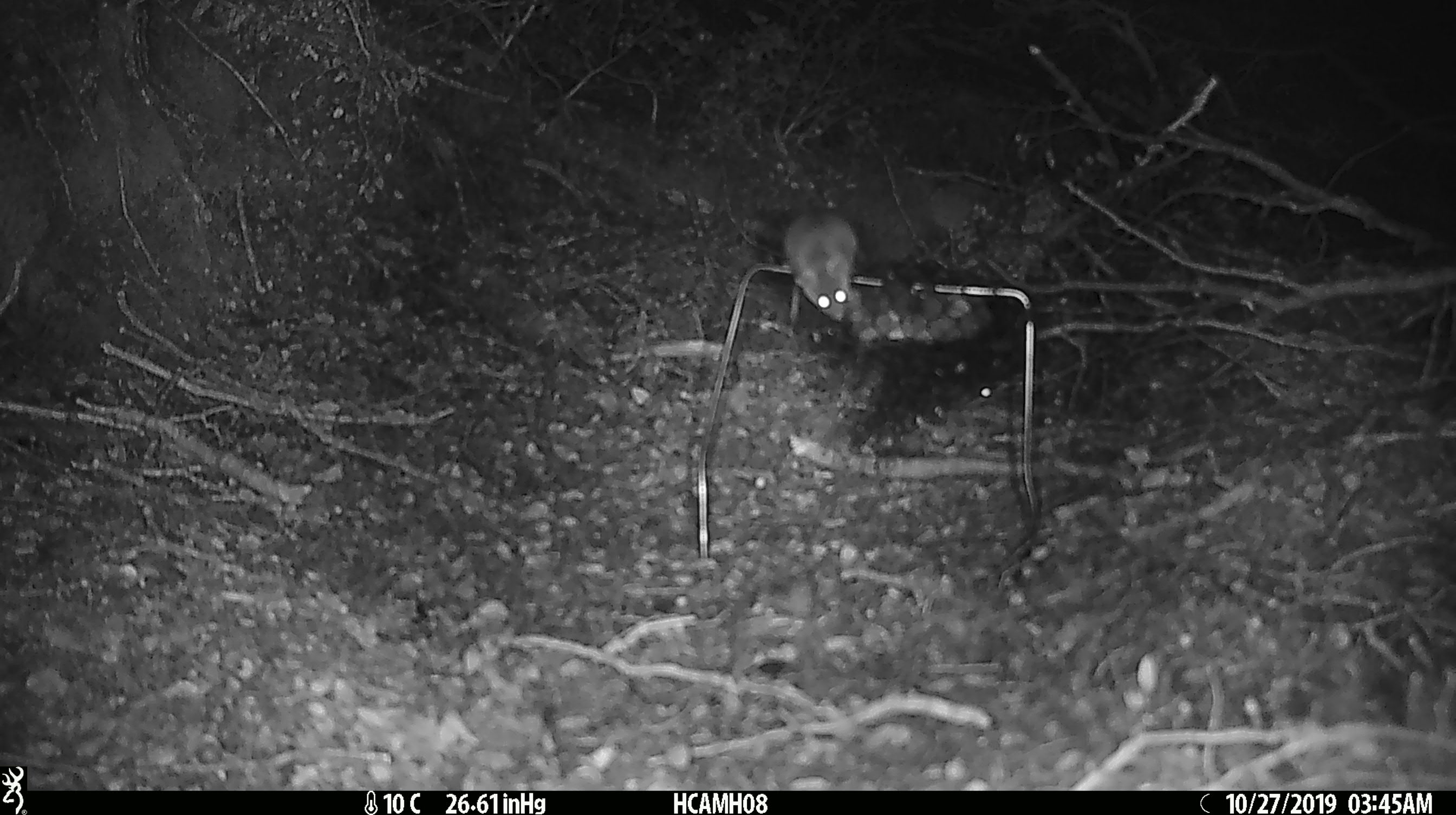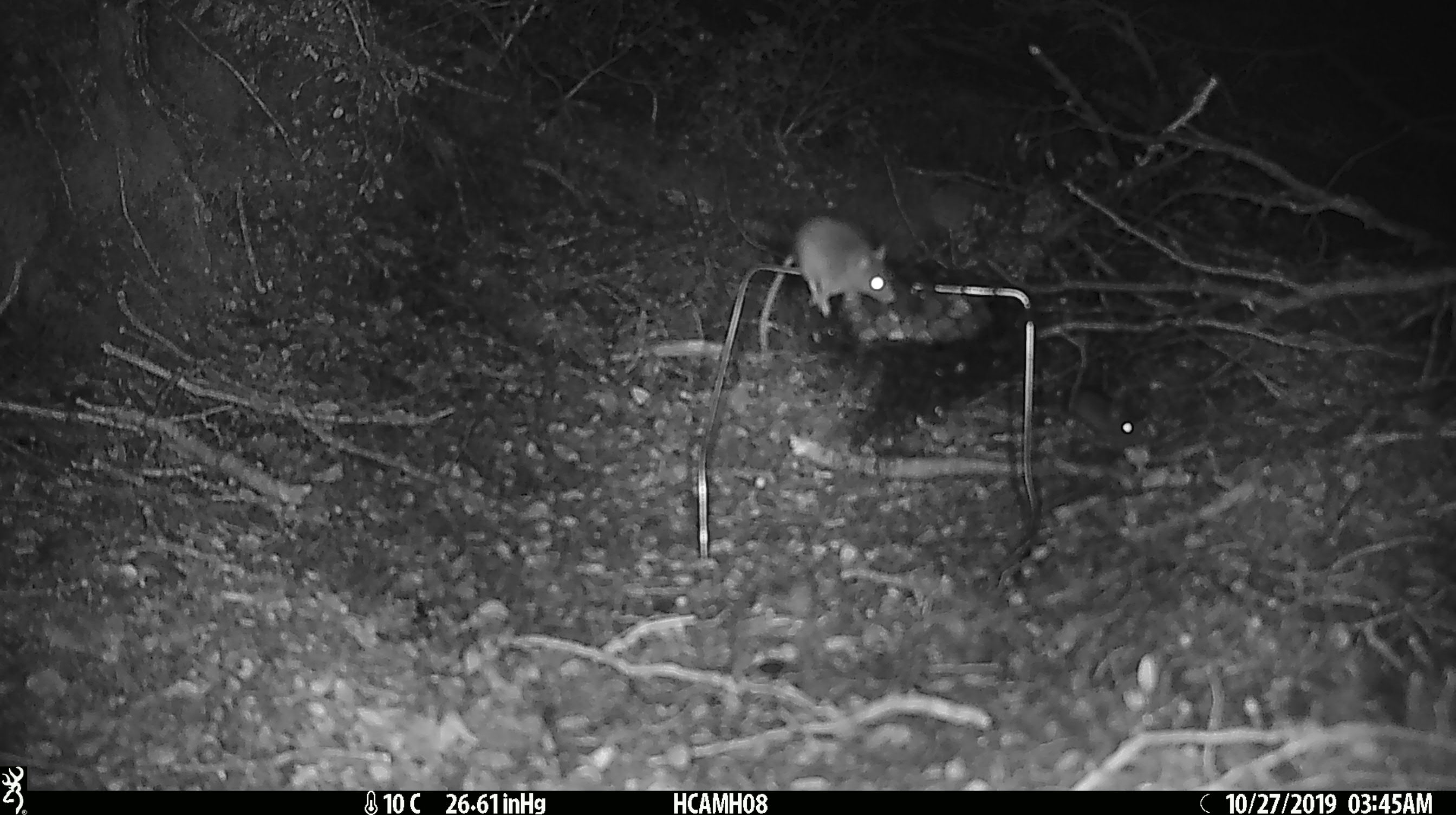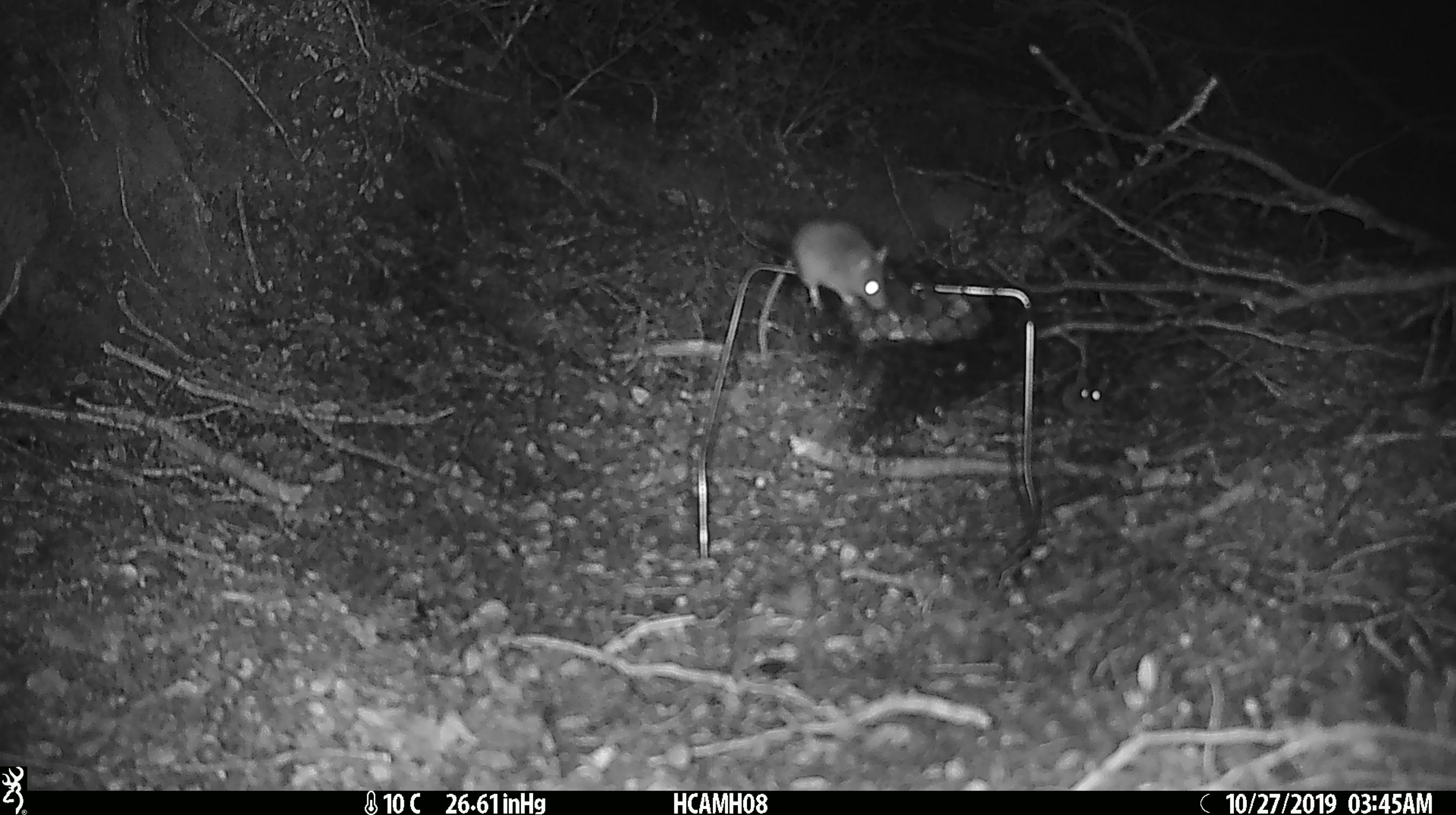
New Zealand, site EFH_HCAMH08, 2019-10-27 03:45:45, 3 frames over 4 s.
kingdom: Animalia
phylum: Chordata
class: Mammalia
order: Rodentia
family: Muridae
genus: Mus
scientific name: Mus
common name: mouse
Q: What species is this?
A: Mouse (Mus).